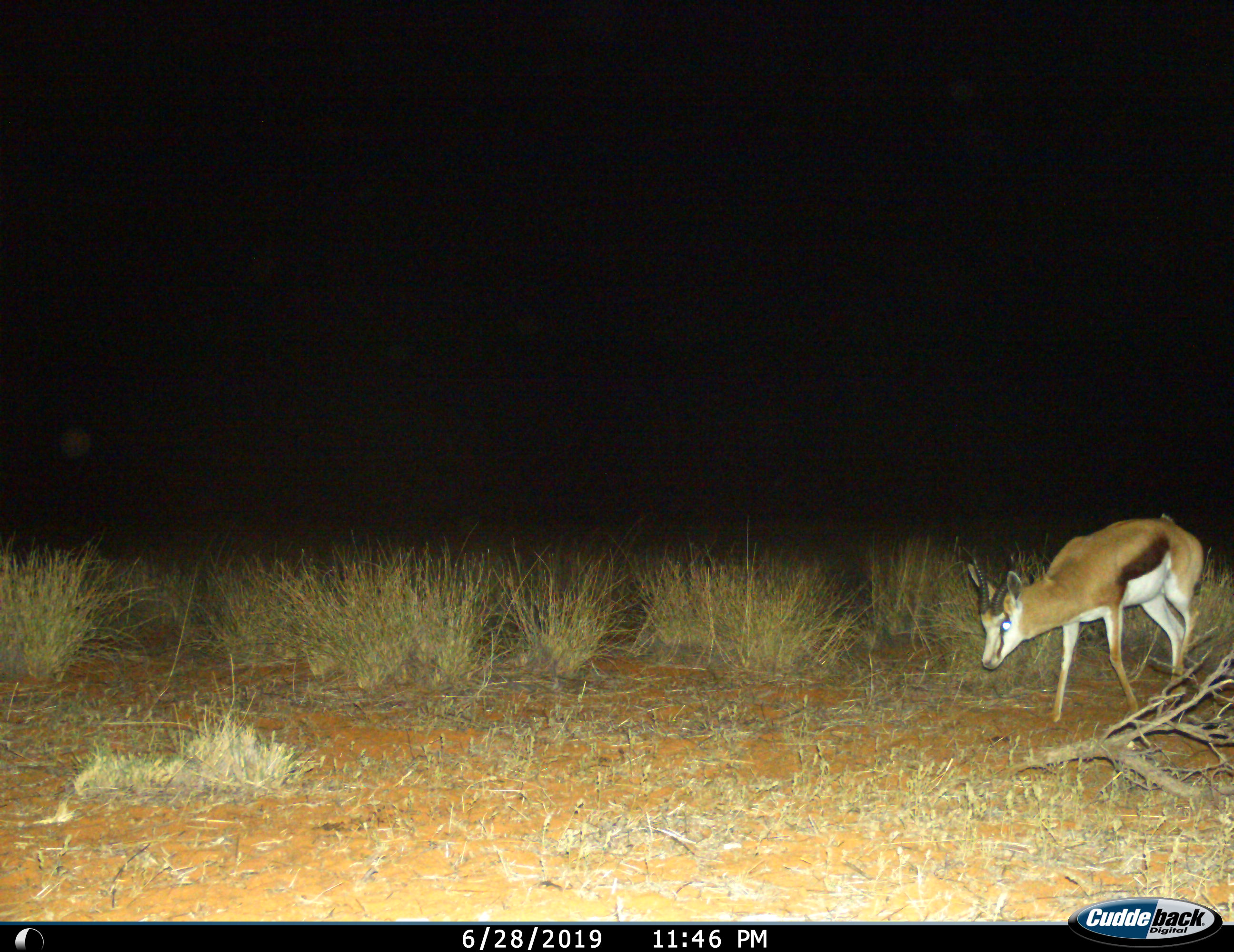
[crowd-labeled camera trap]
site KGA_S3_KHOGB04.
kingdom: Animalia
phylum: Chordata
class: Mammalia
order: Artiodactyla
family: Bovidae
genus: Antidorcas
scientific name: Antidorcas marsupialis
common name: springbok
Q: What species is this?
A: Springbok (Antidorcas marsupialis).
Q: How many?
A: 1.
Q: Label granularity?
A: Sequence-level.